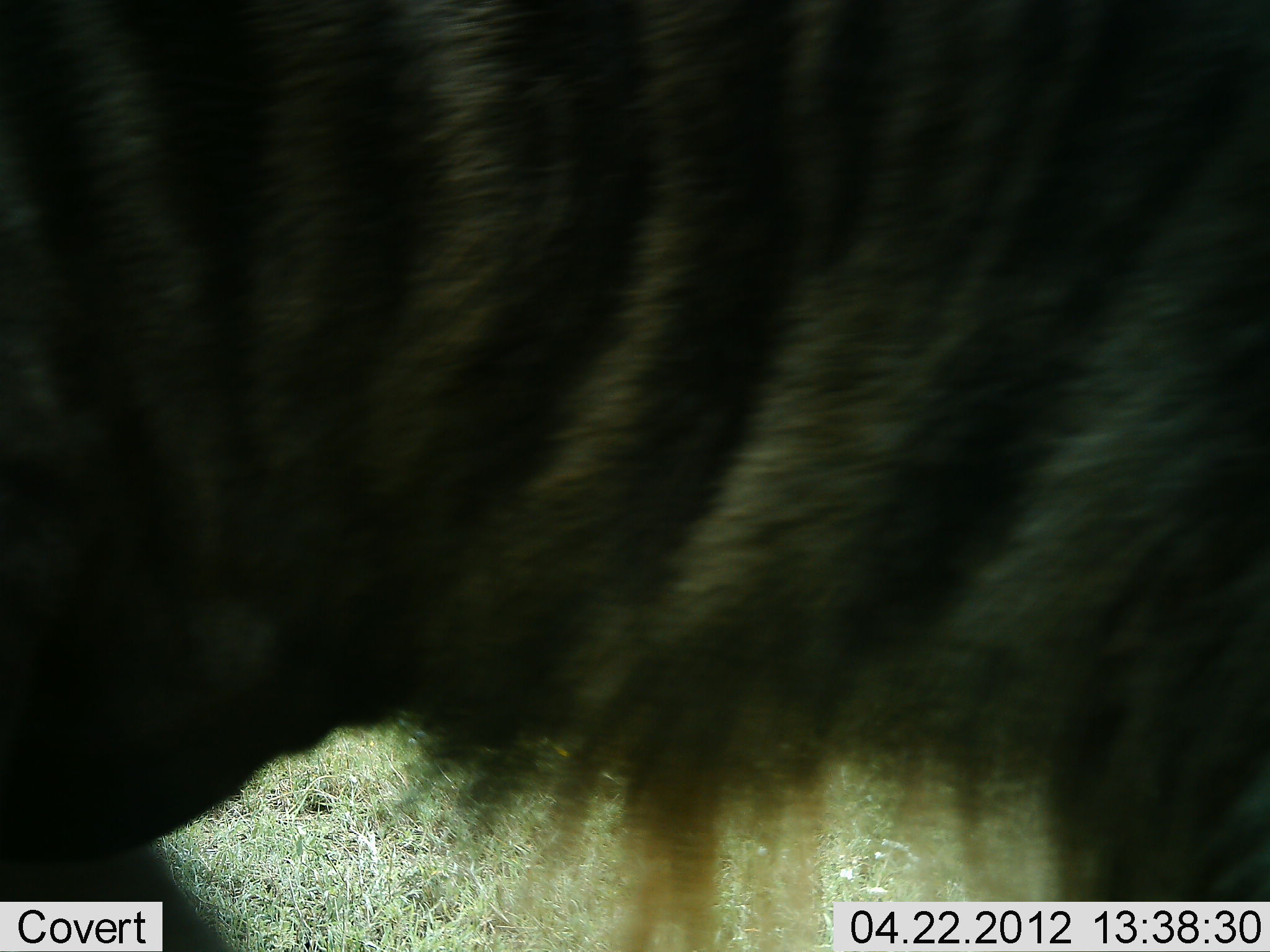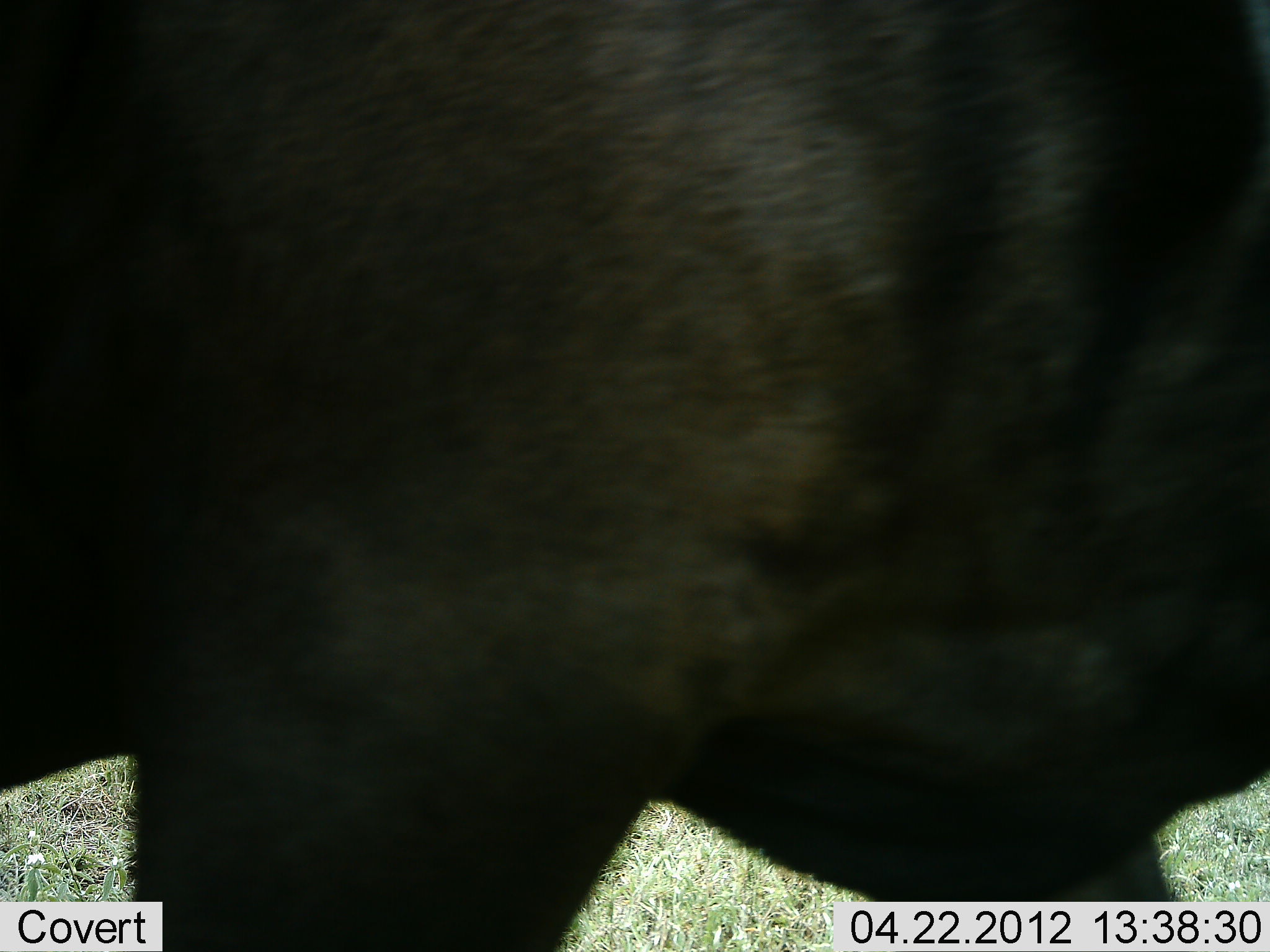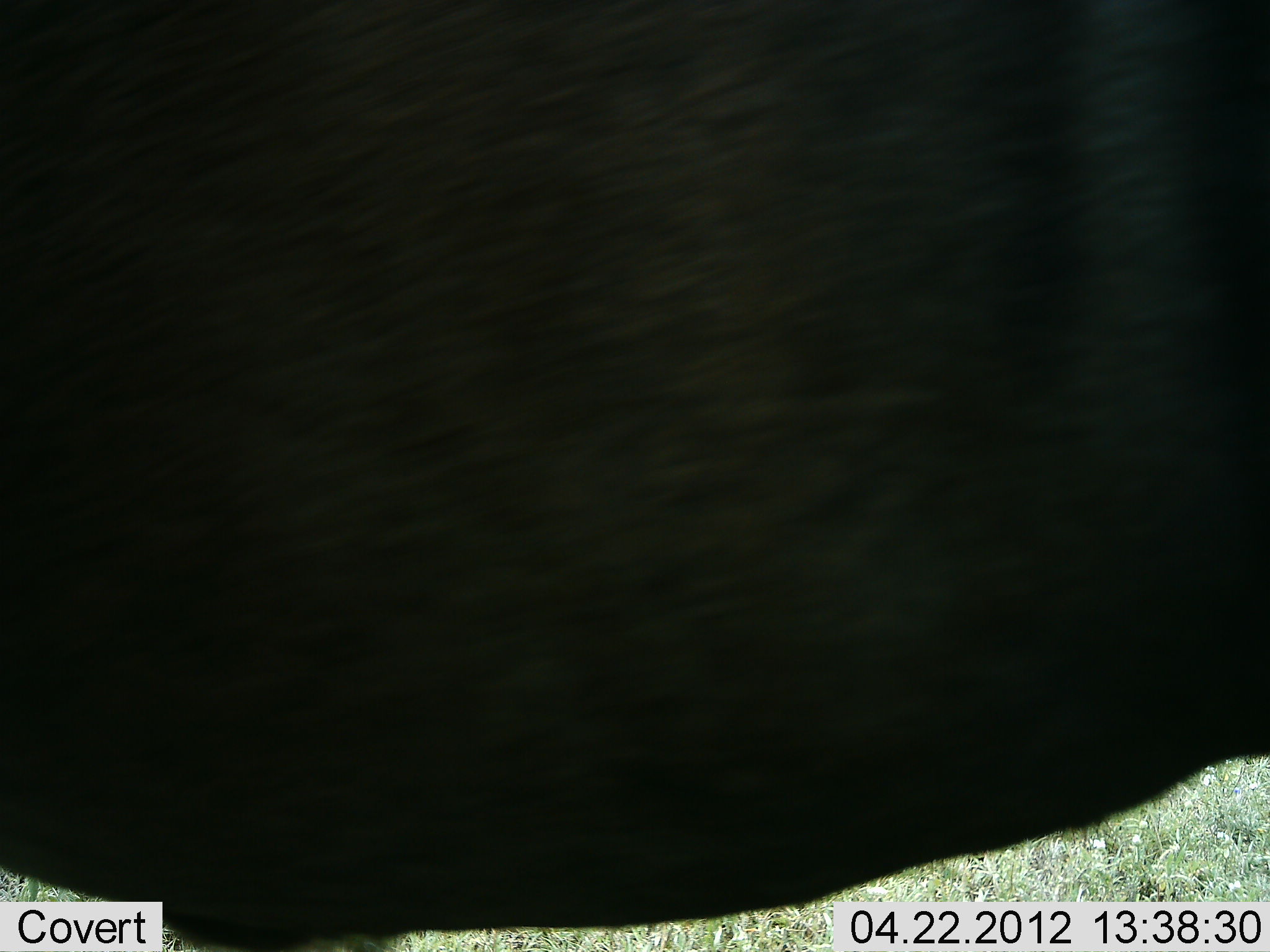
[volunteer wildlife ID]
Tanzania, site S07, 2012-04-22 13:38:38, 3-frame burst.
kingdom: Animalia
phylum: Chordata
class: Mammalia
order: Artiodactyla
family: Bovidae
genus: Connochaetes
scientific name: Connochaetes taurinus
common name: blue wildebeest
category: wildebeest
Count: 1.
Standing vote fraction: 33%.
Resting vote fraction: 0%.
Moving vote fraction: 67%.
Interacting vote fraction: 0%.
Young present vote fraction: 0%.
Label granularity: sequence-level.